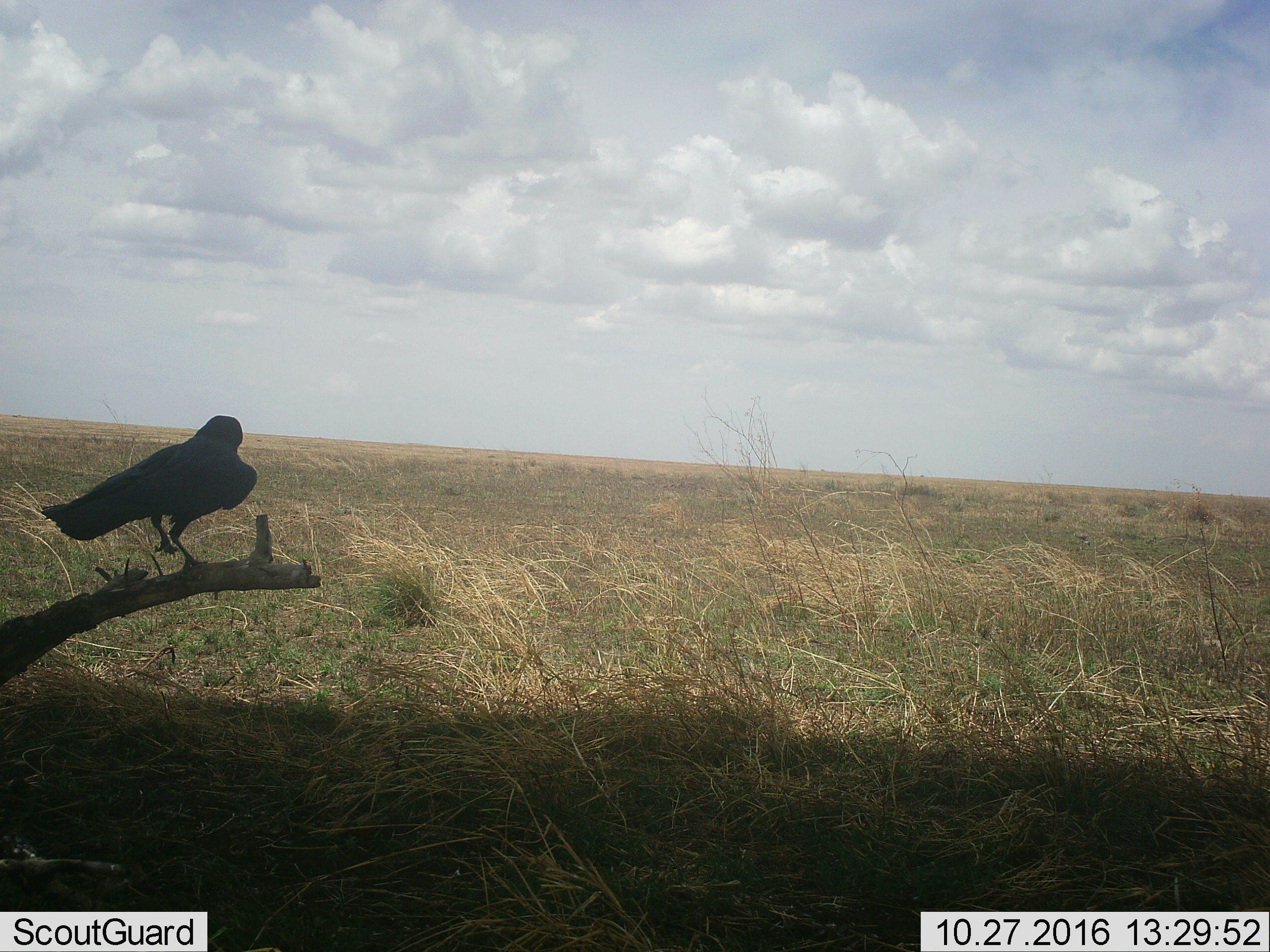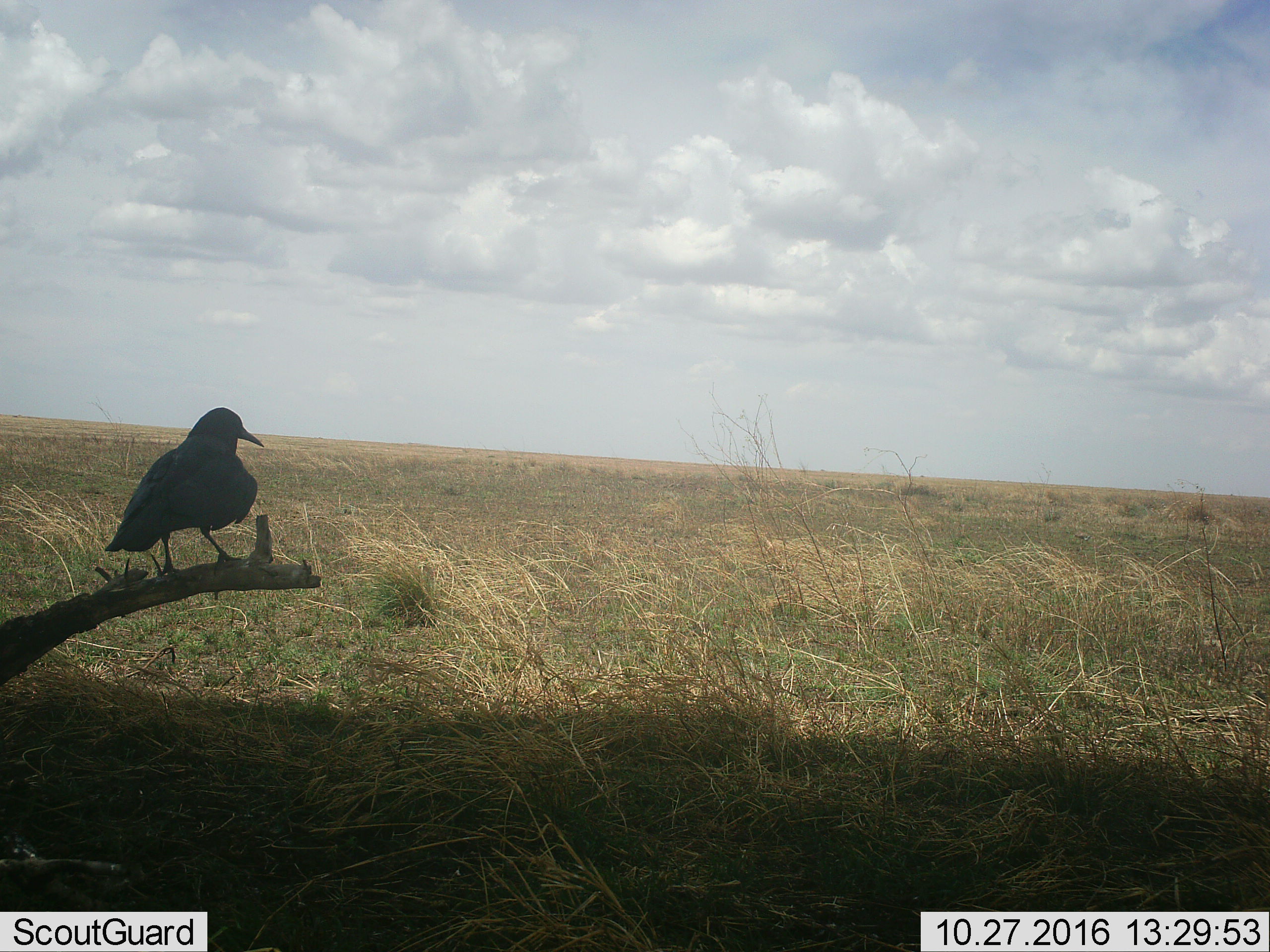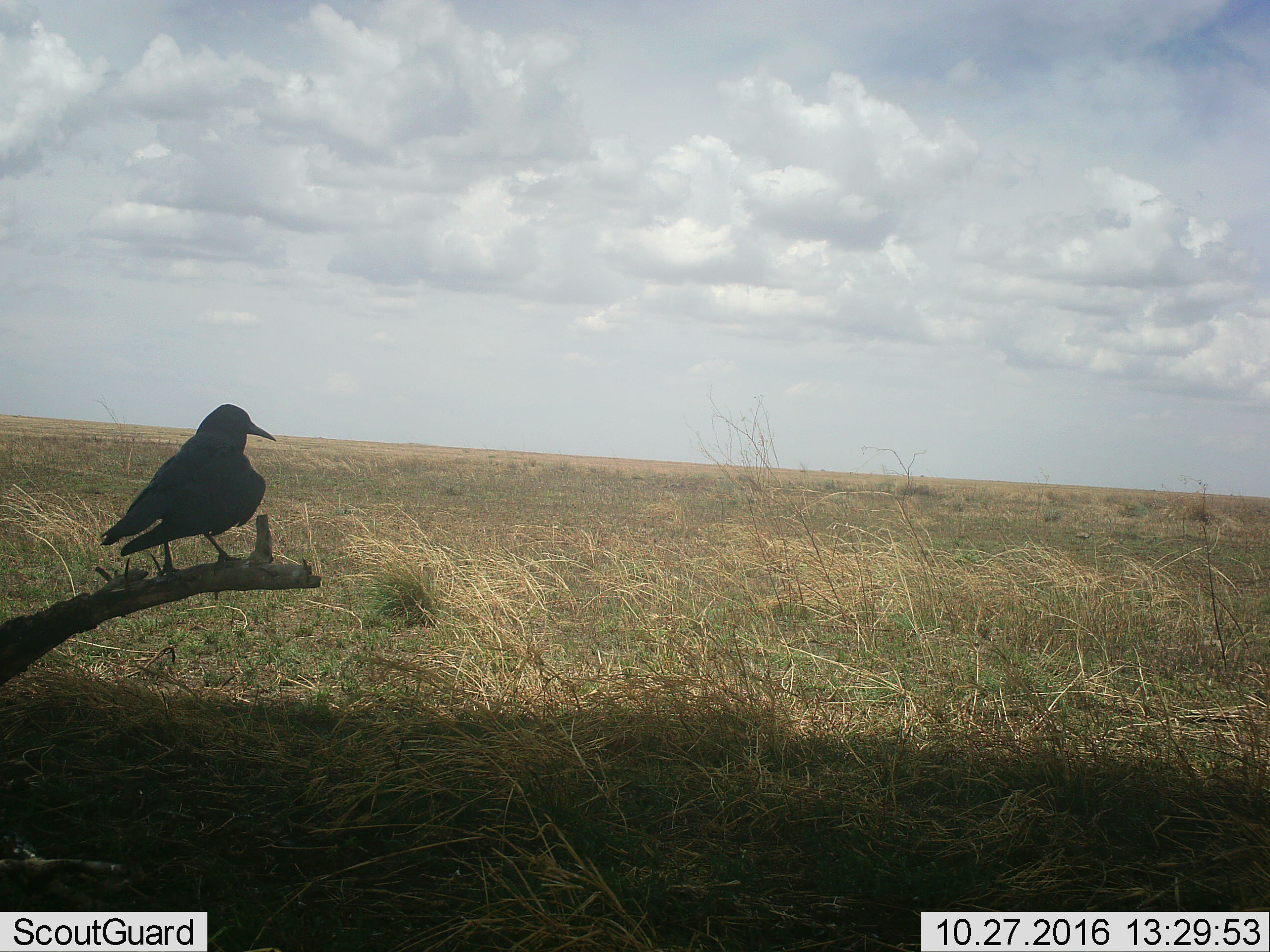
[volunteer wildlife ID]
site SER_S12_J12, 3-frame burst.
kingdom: Animalia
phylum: Chordata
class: Aves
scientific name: Aves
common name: bird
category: birdother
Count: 1.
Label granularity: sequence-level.